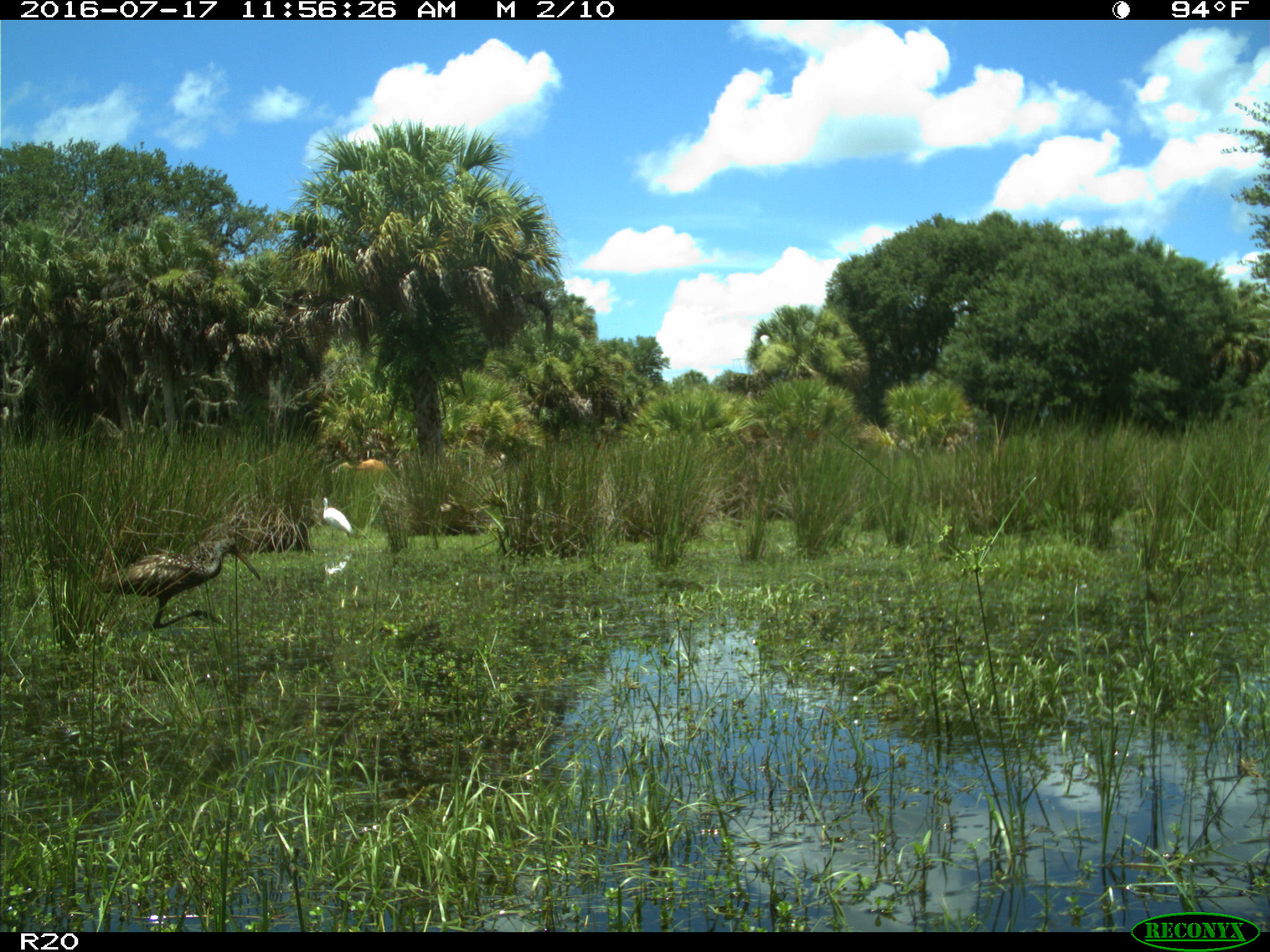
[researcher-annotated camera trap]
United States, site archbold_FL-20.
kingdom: Animalia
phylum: Chordata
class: Aves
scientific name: Aves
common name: birds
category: unidentified bird